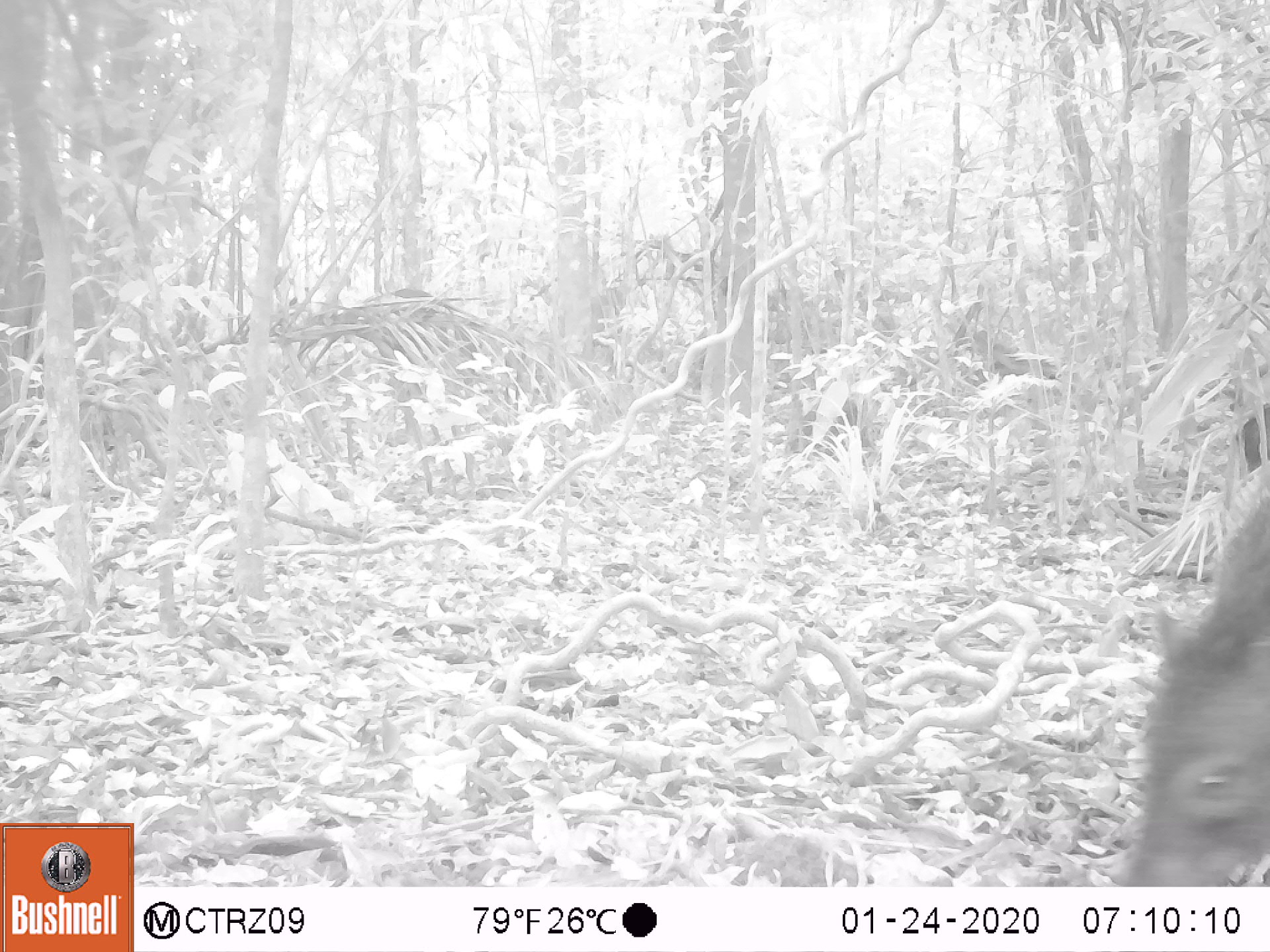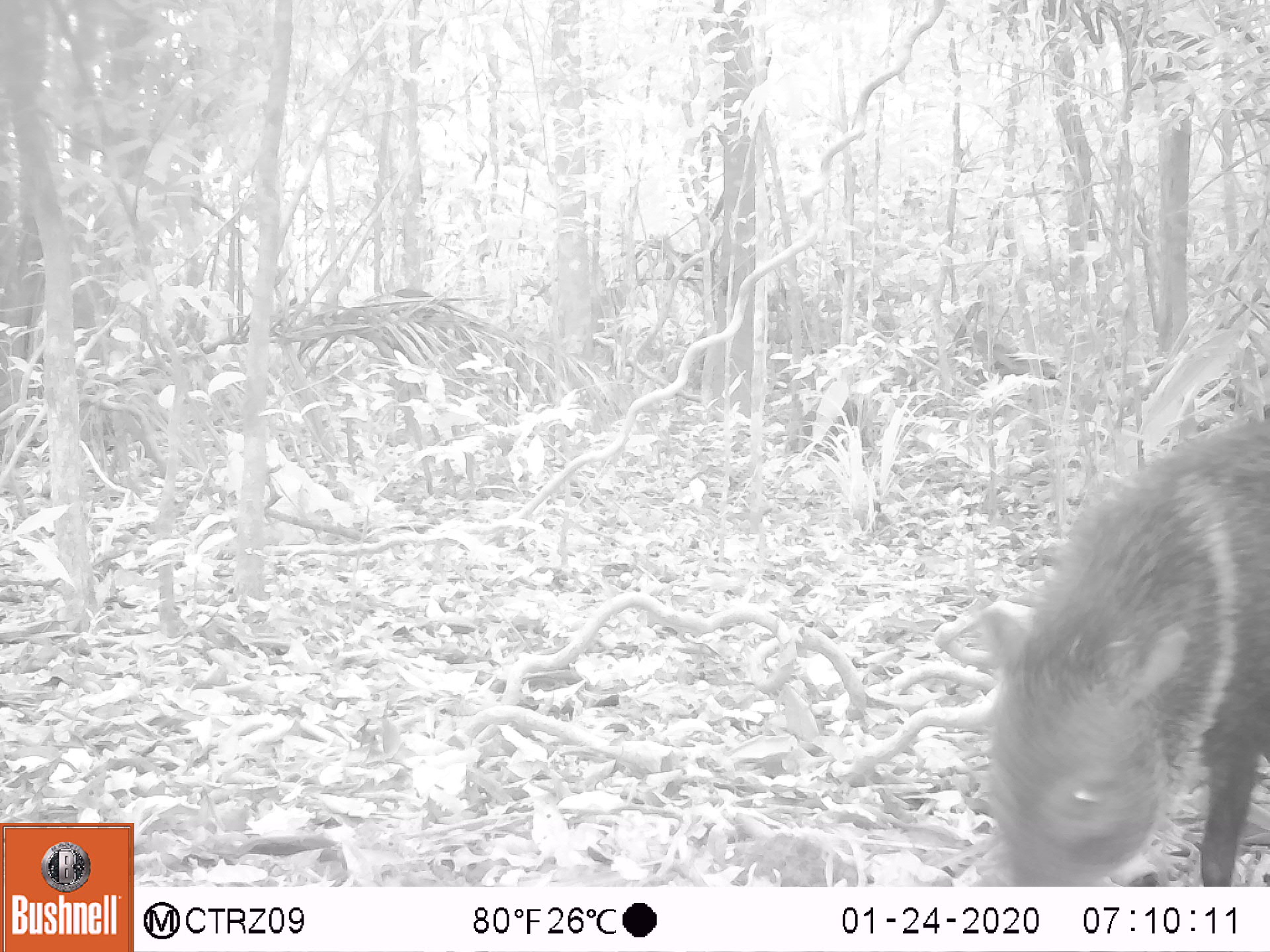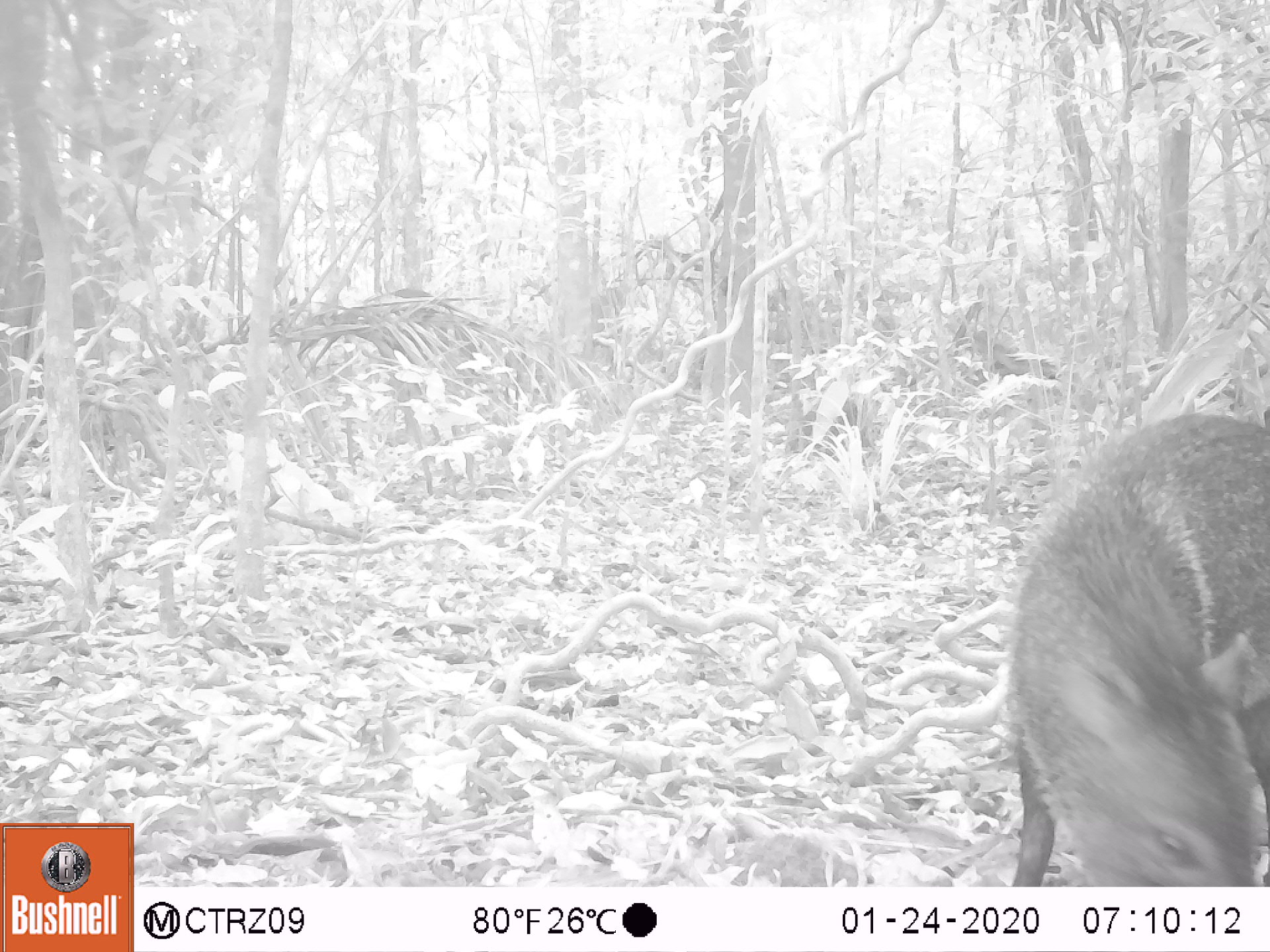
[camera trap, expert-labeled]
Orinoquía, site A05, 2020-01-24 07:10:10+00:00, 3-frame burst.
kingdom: Animalia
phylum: Chordata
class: Mammalia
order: Artiodactyla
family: Tayassuidae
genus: Pecari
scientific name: Pecari tajacu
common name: collared peccary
Collared peccary (Pecari tajacu).